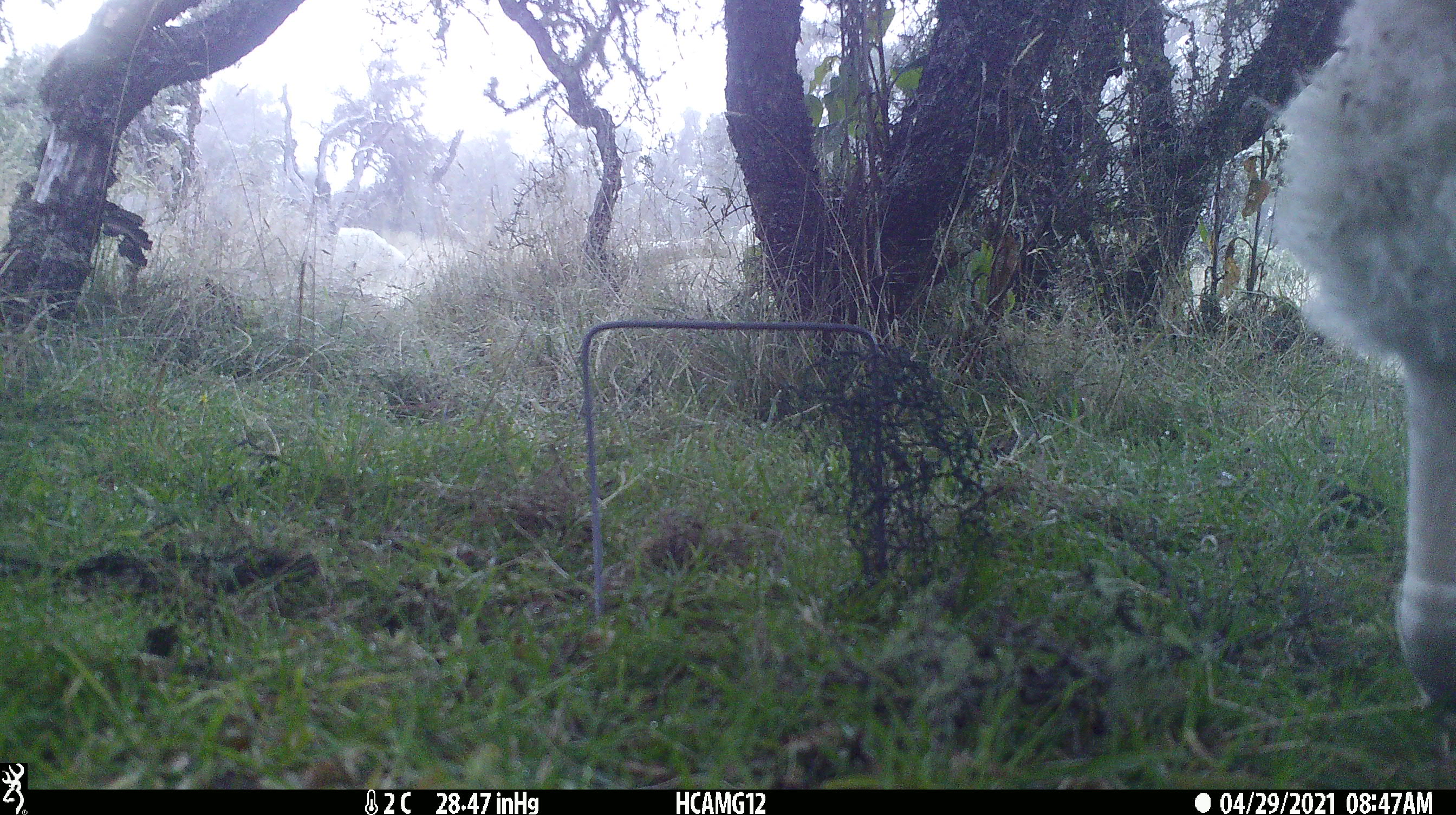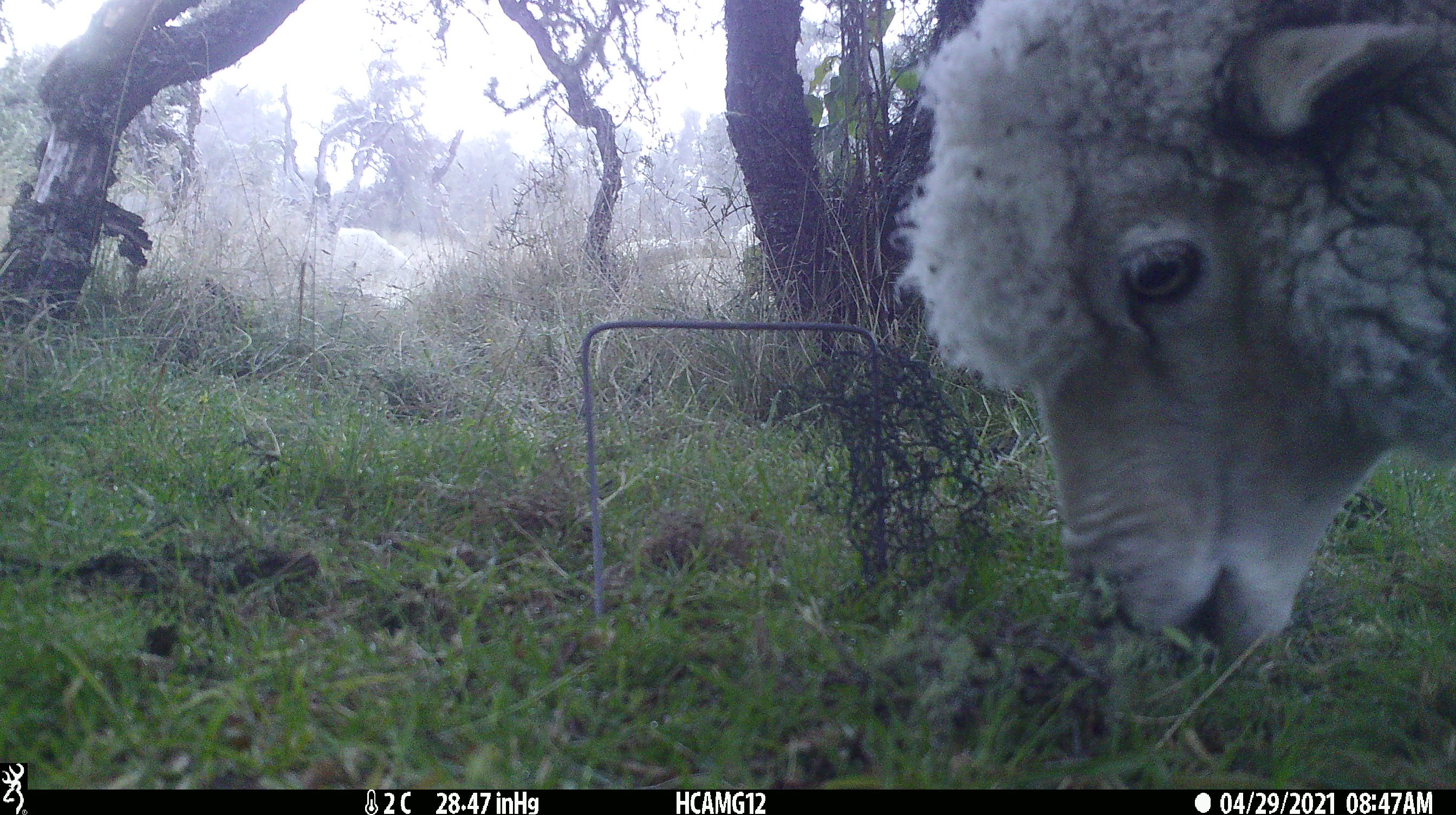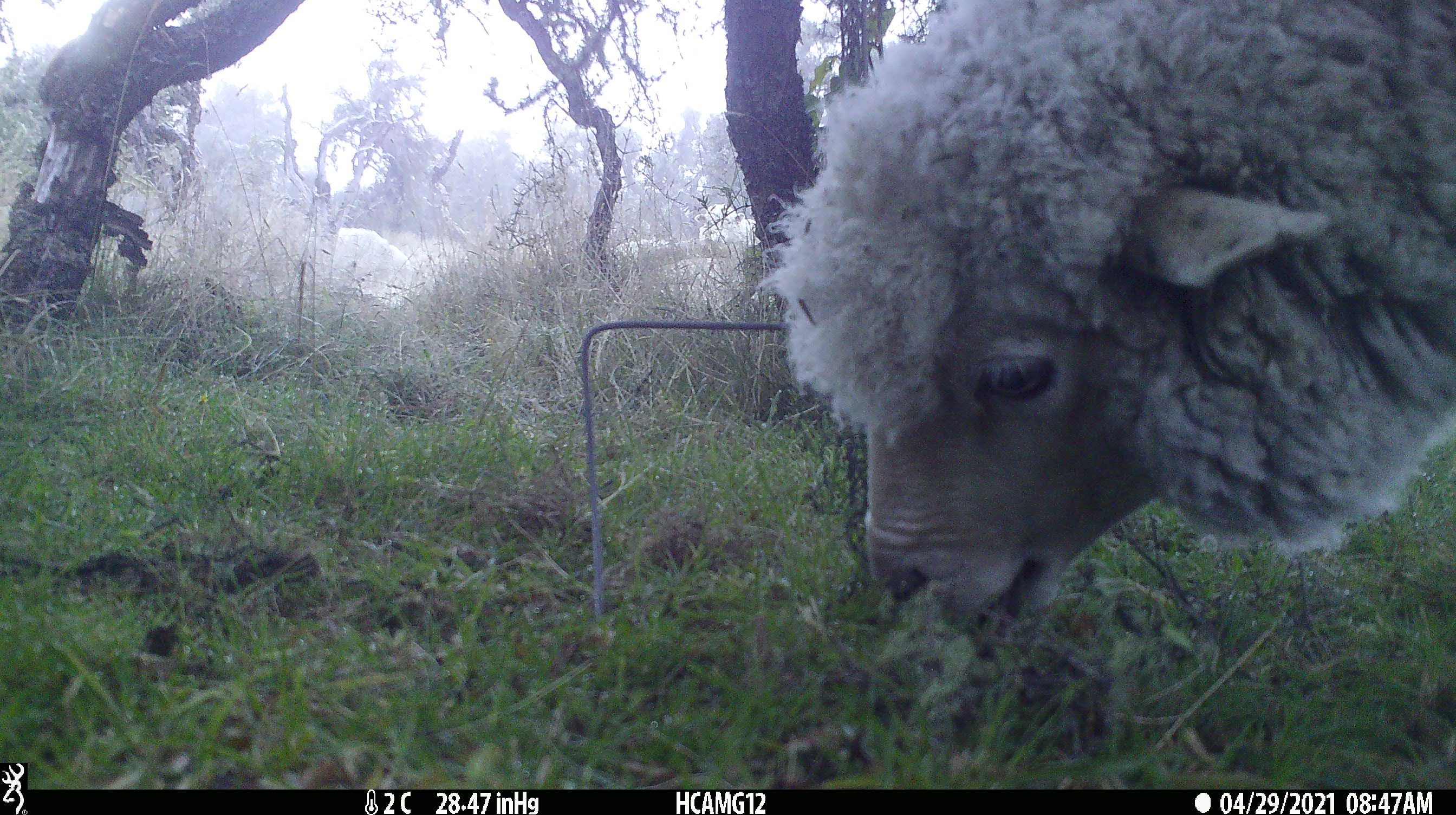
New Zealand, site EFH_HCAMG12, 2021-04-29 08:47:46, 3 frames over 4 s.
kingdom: Animalia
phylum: Chordata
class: Mammalia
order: Artiodactyla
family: Bovidae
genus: Ovis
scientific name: Ovis aries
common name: domestic sheep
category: sheep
Sheep (domestic sheep) (Ovis aries).